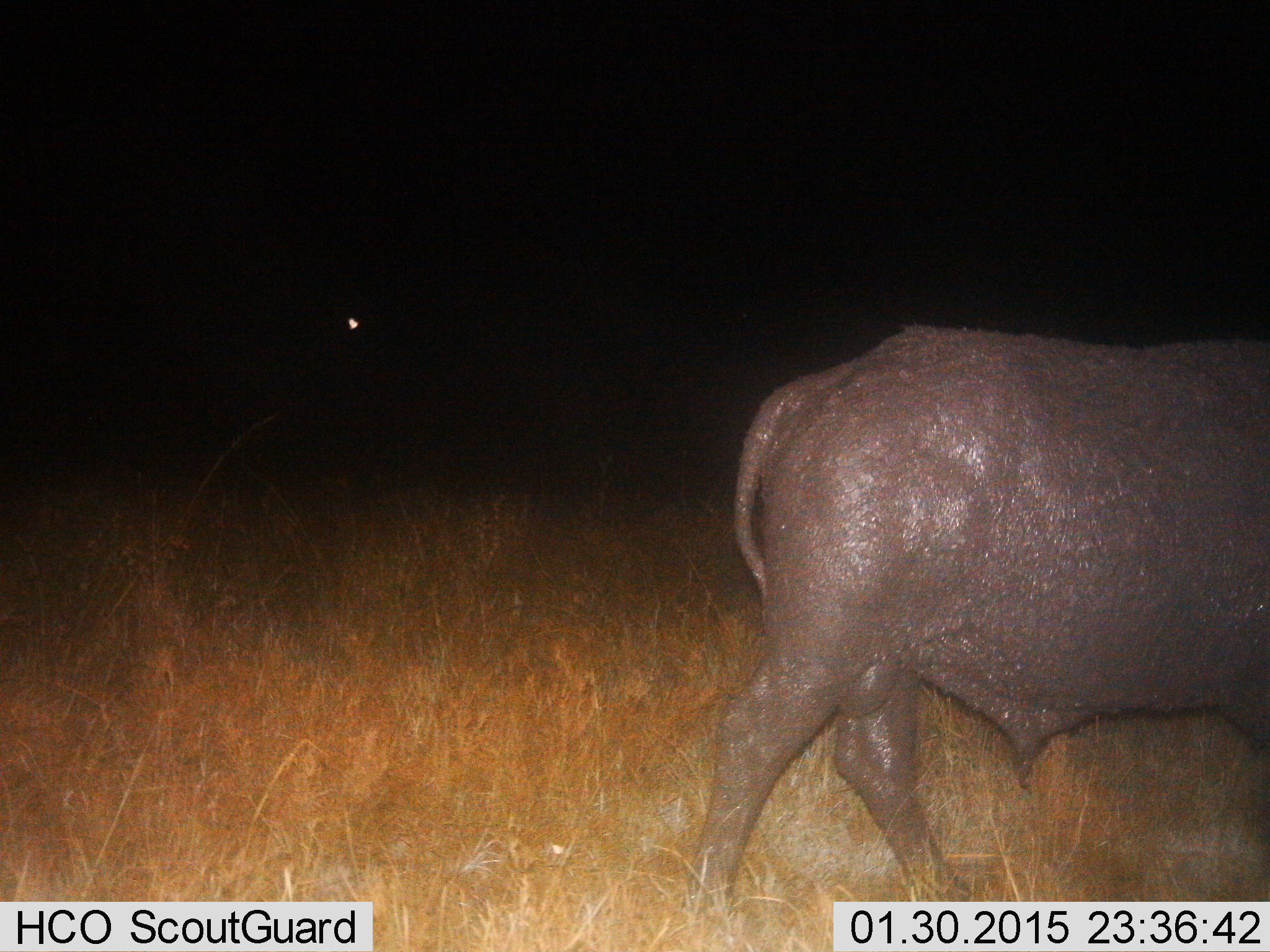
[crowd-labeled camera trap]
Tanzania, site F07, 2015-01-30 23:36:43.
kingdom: Animalia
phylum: Chordata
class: Mammalia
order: Artiodactyla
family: Bovidae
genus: Syncerus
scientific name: Syncerus caffer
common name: cape buffalo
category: buffalo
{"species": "buffalo (cape buffalo) (Syncerus caffer)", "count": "1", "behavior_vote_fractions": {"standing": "10%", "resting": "0%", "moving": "100%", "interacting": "0%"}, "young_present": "0%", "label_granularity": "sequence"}